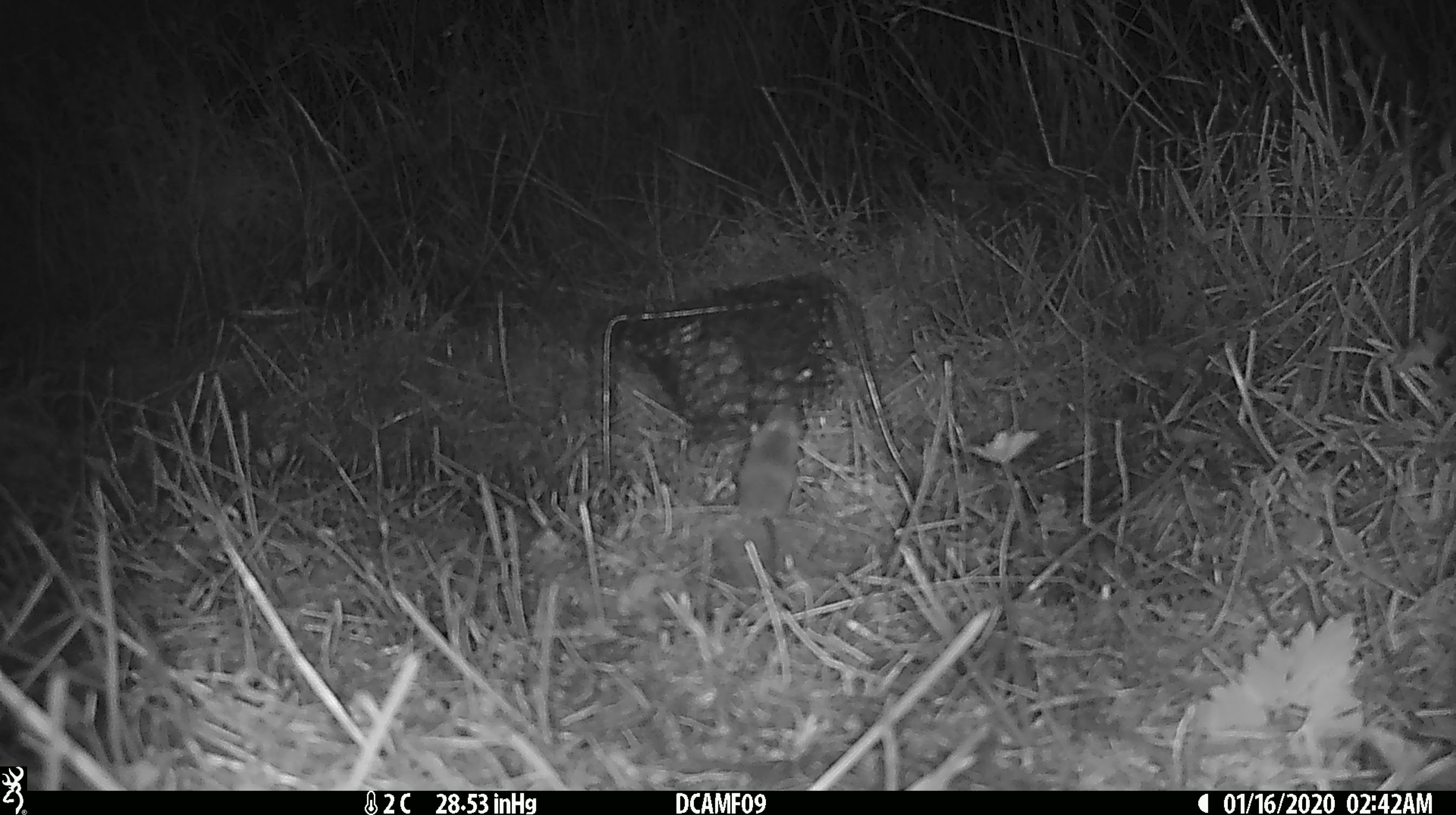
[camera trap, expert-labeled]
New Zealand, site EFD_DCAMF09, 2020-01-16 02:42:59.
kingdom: Animalia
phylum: Chordata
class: Mammalia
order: Rodentia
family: Muridae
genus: Mus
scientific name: Mus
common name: mouse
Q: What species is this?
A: Mouse (Mus).